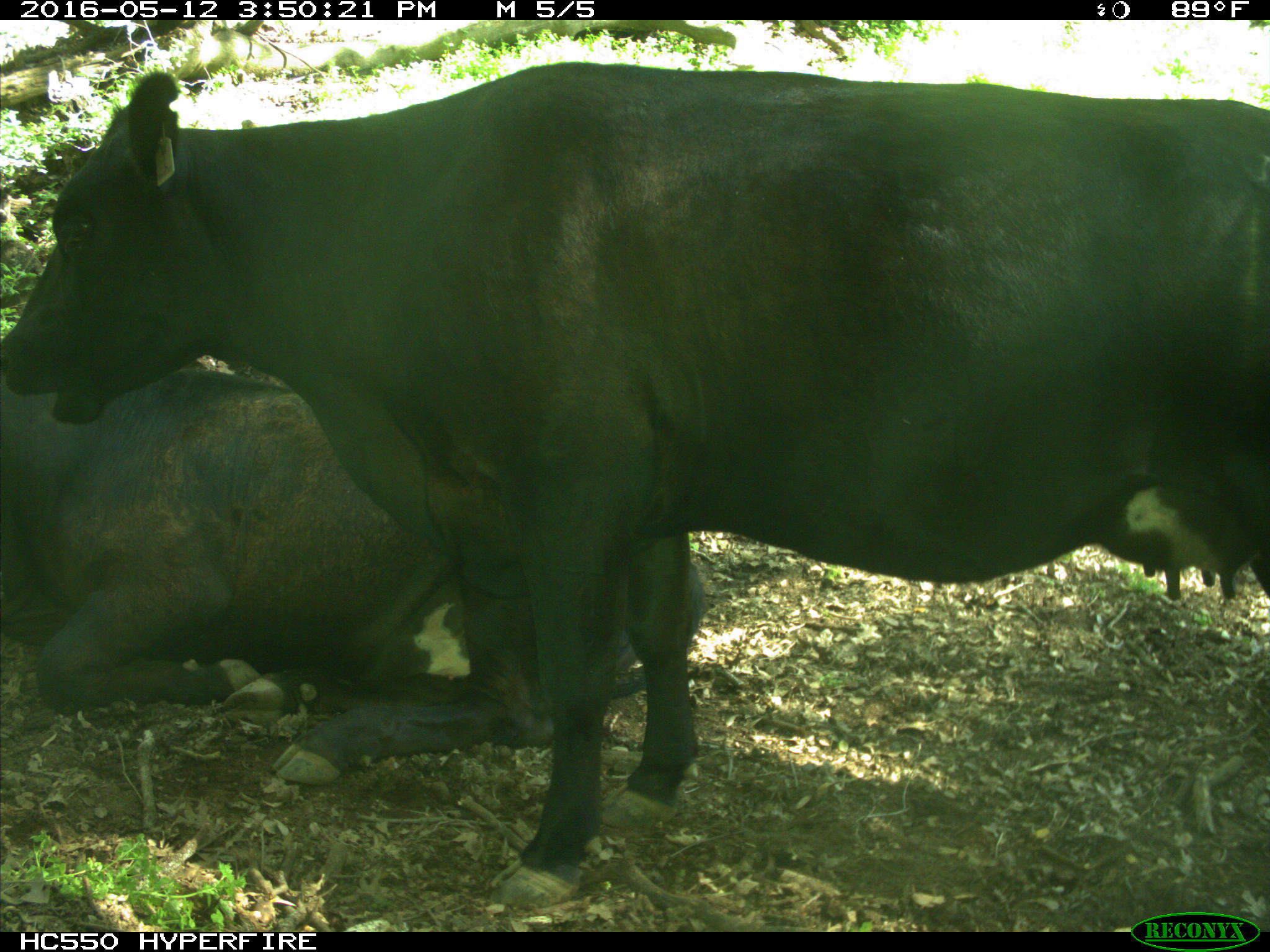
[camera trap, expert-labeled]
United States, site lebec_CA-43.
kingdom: Animalia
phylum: Chordata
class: Mammalia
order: Artiodactyla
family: Bovidae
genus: Bos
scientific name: Bos taurus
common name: domestic cow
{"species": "Bos taurus (domestic cow)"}